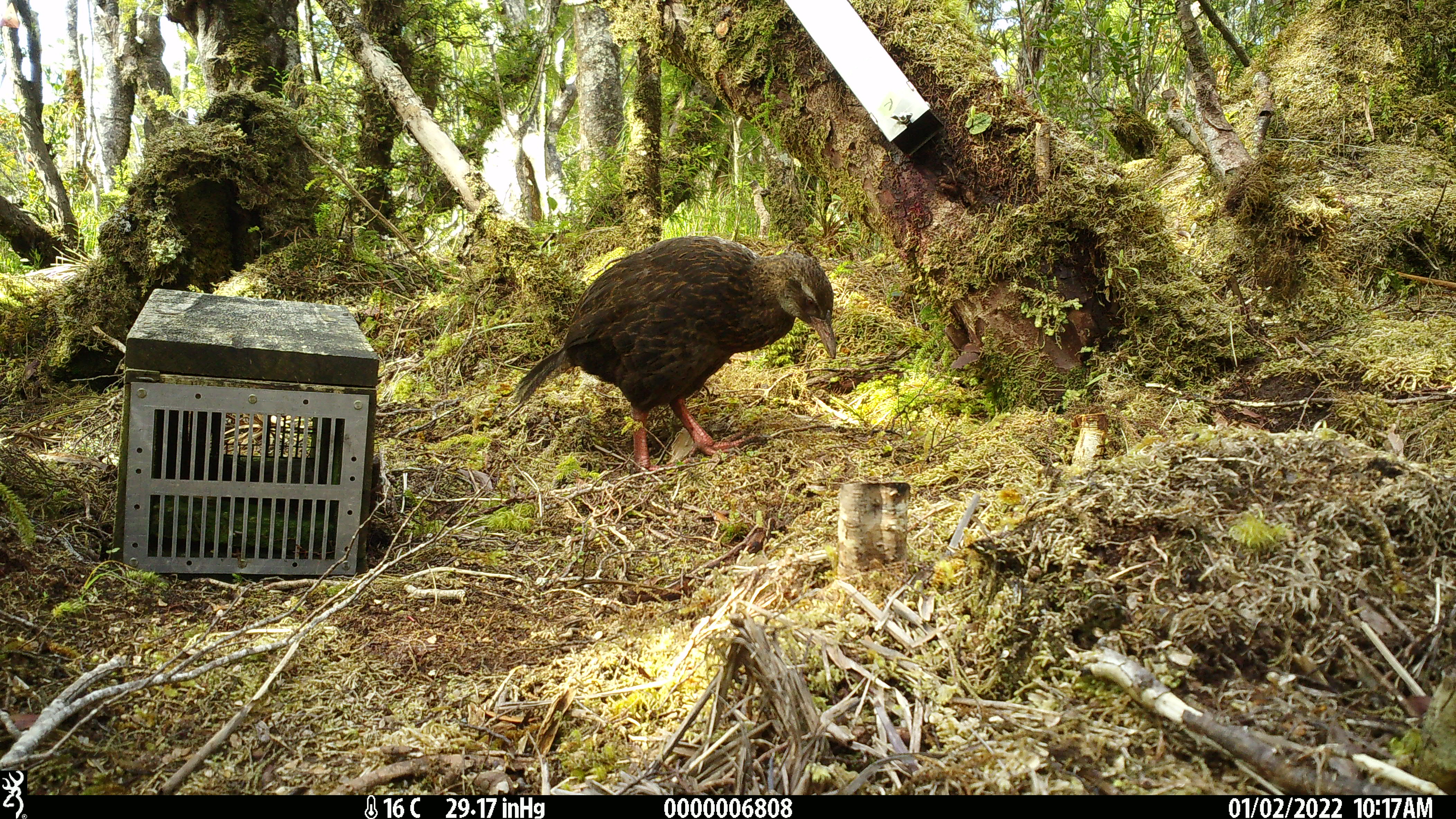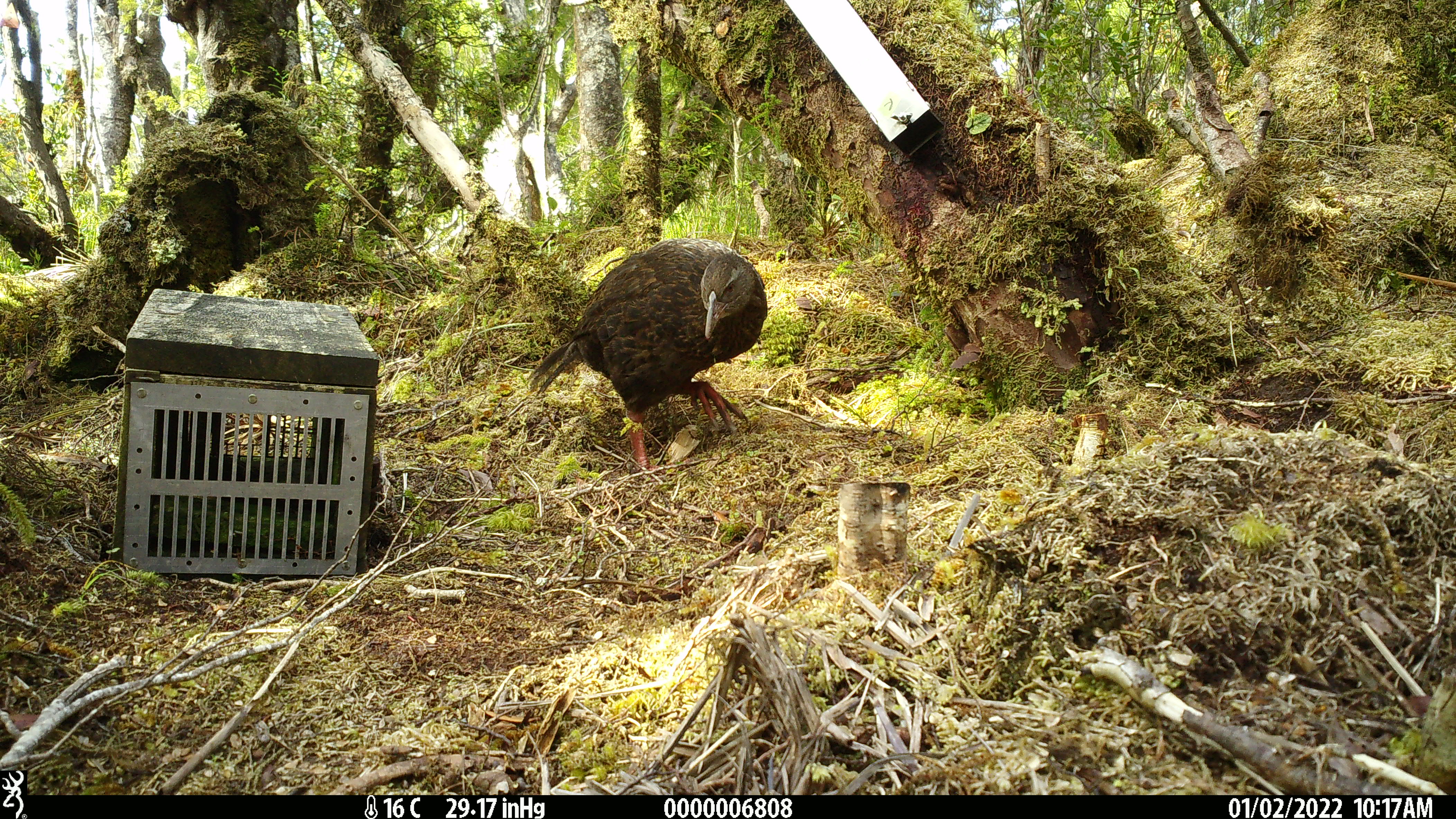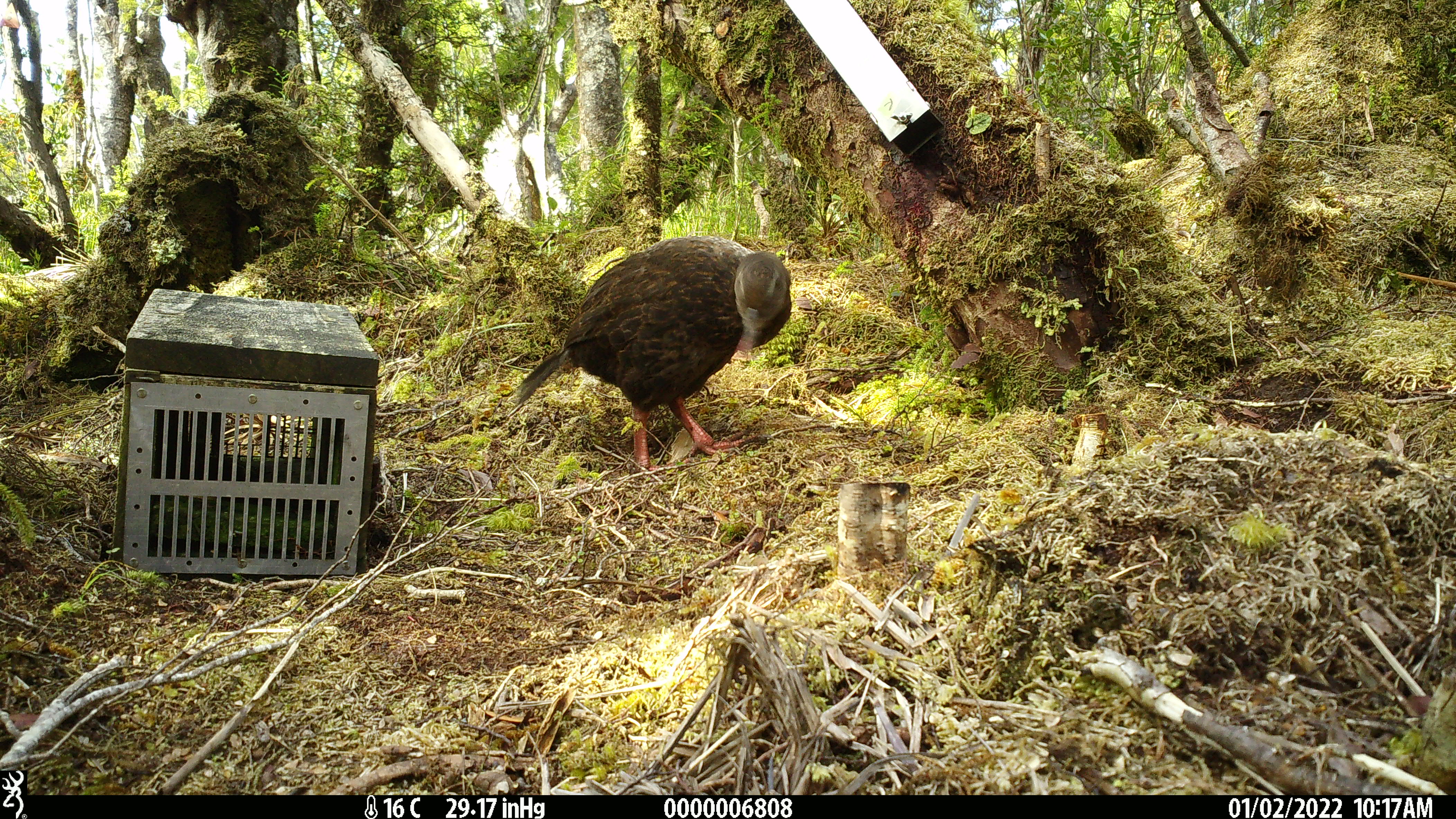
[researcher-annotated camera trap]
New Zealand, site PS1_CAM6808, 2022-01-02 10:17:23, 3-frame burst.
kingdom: Animalia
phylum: Chordata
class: Aves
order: Gruiformes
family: Rallidae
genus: Gallirallus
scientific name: Gallirallus australis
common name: weka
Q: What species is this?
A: Weka (Gallirallus australis).